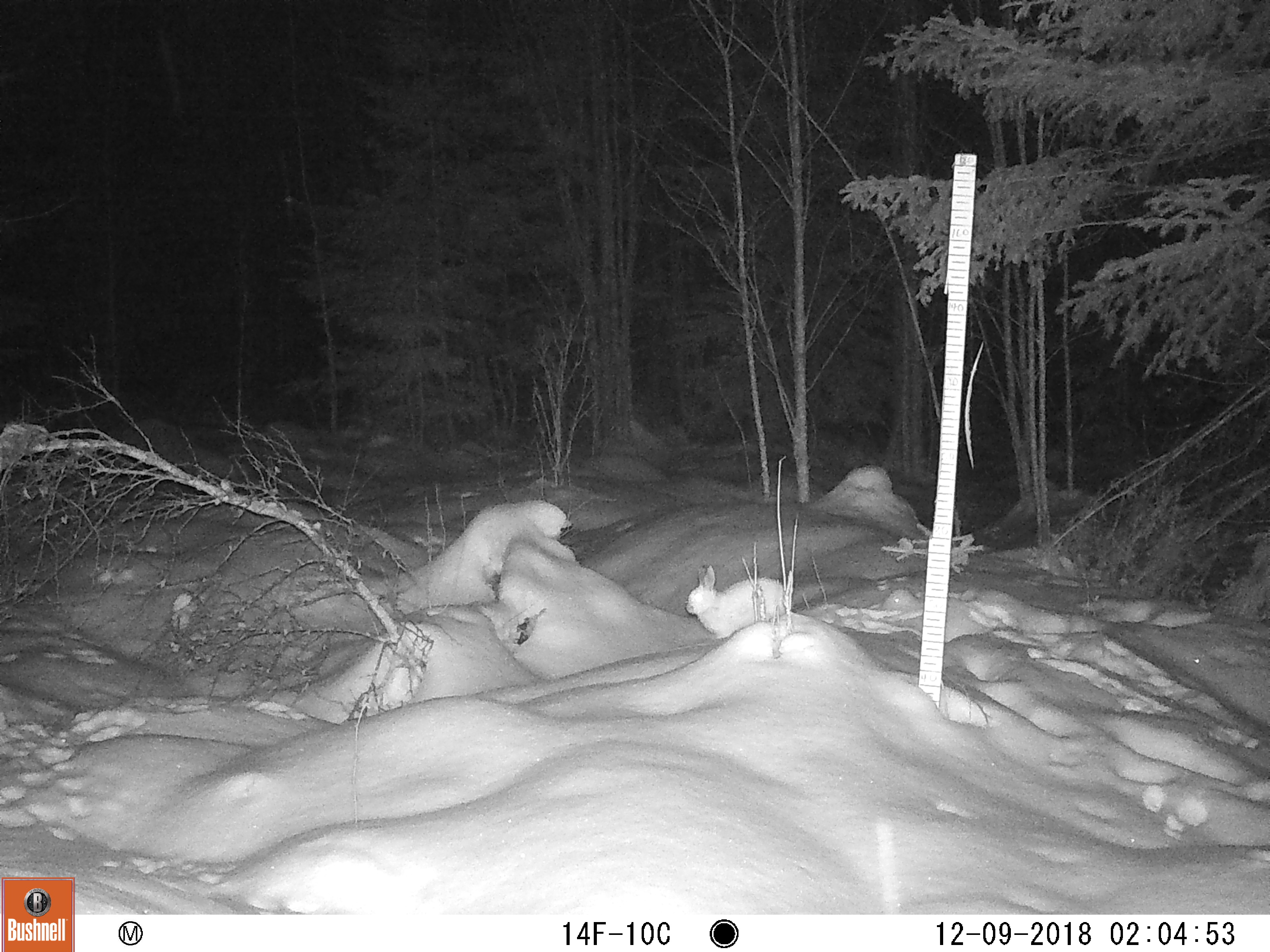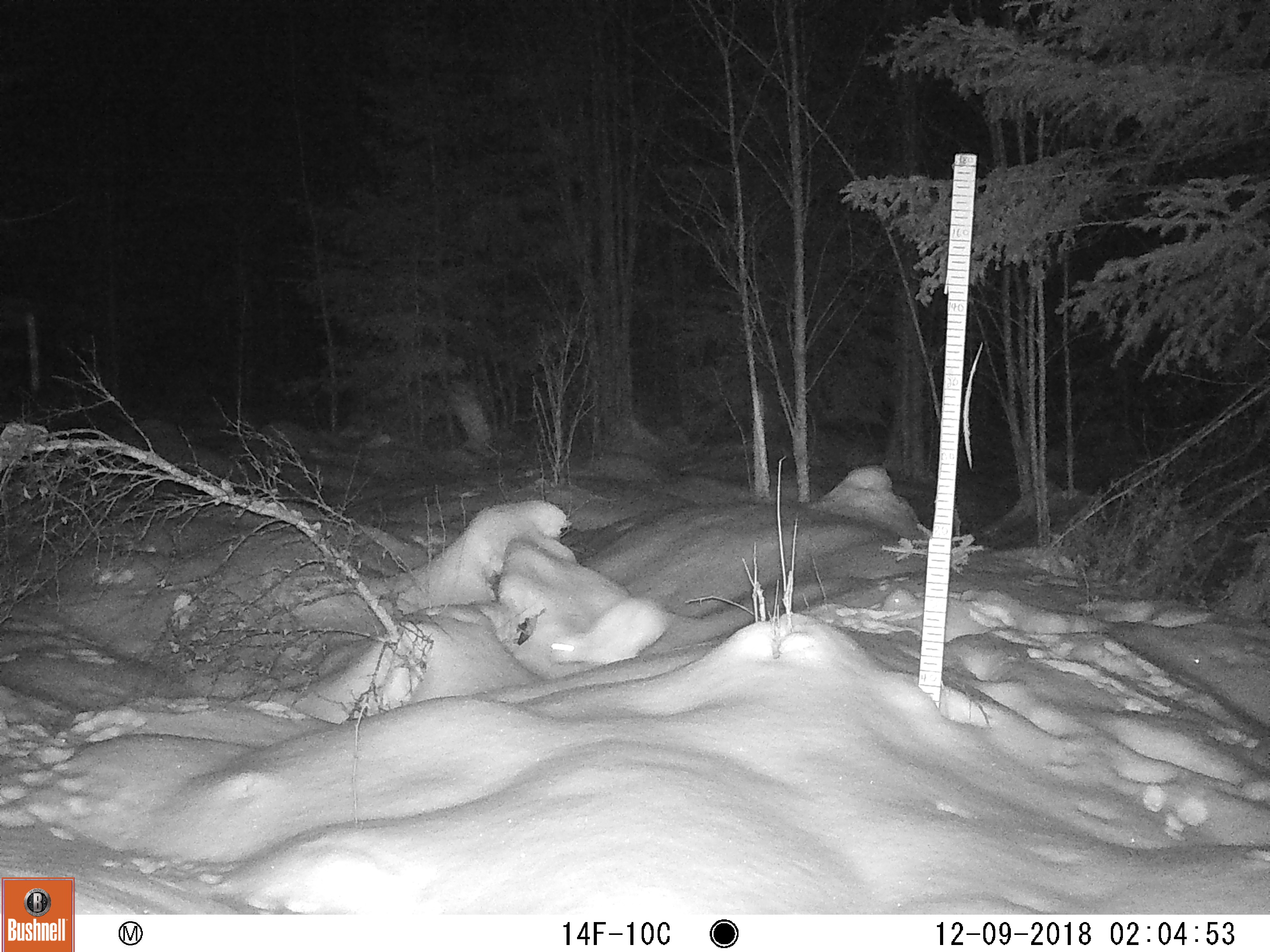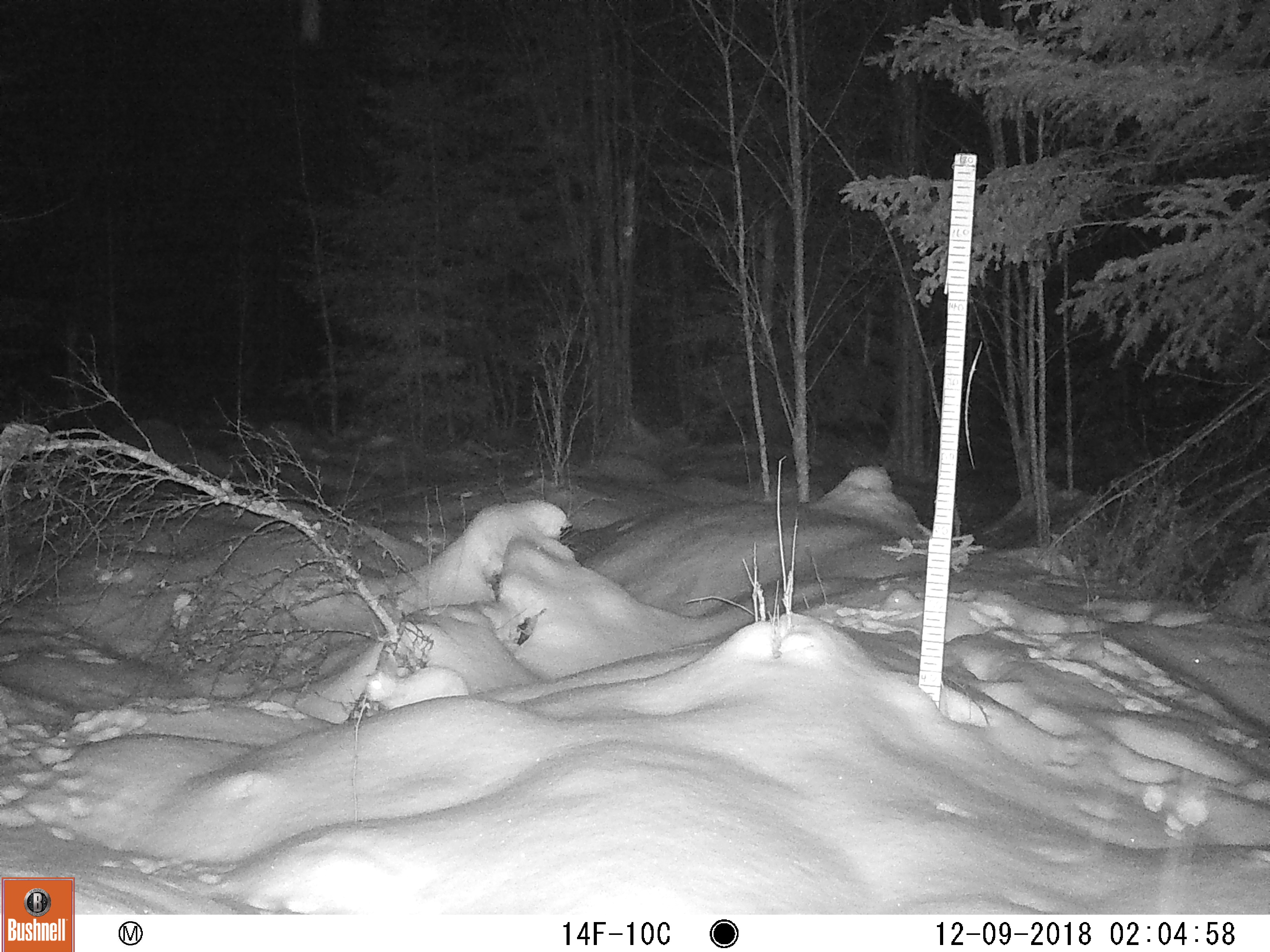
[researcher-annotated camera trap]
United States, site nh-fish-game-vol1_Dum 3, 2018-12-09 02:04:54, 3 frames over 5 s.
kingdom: Animalia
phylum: Chordata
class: Mammalia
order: Lagomorpha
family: Leporidae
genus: Lepus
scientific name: Lepus americanus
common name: snowshoe hare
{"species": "snowshoe hare (Lepus americanus)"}